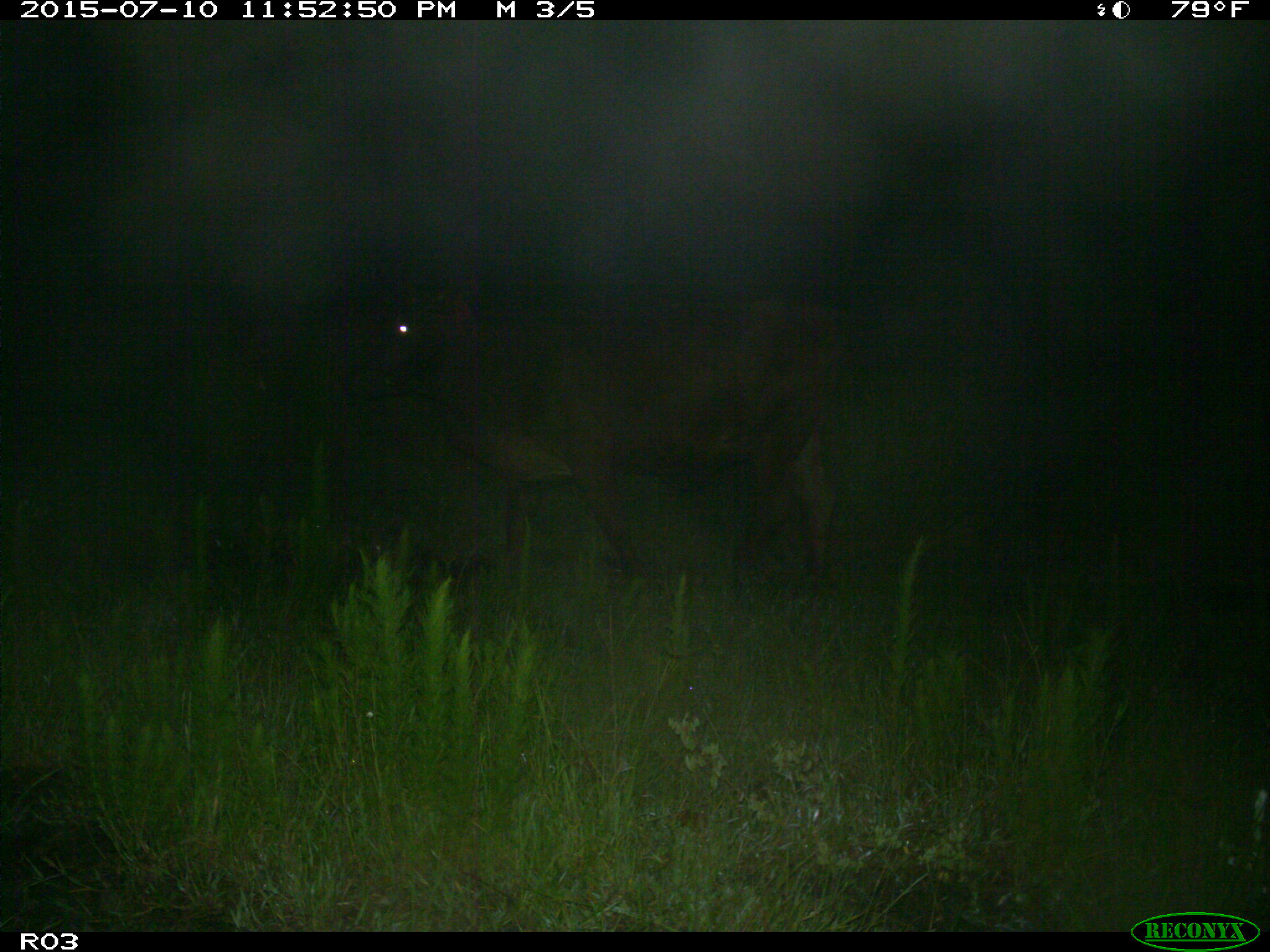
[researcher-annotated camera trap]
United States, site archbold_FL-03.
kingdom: Animalia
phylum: Chordata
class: Mammalia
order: Artiodactyla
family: Bovidae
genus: Bos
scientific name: Bos taurus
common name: domestic cow